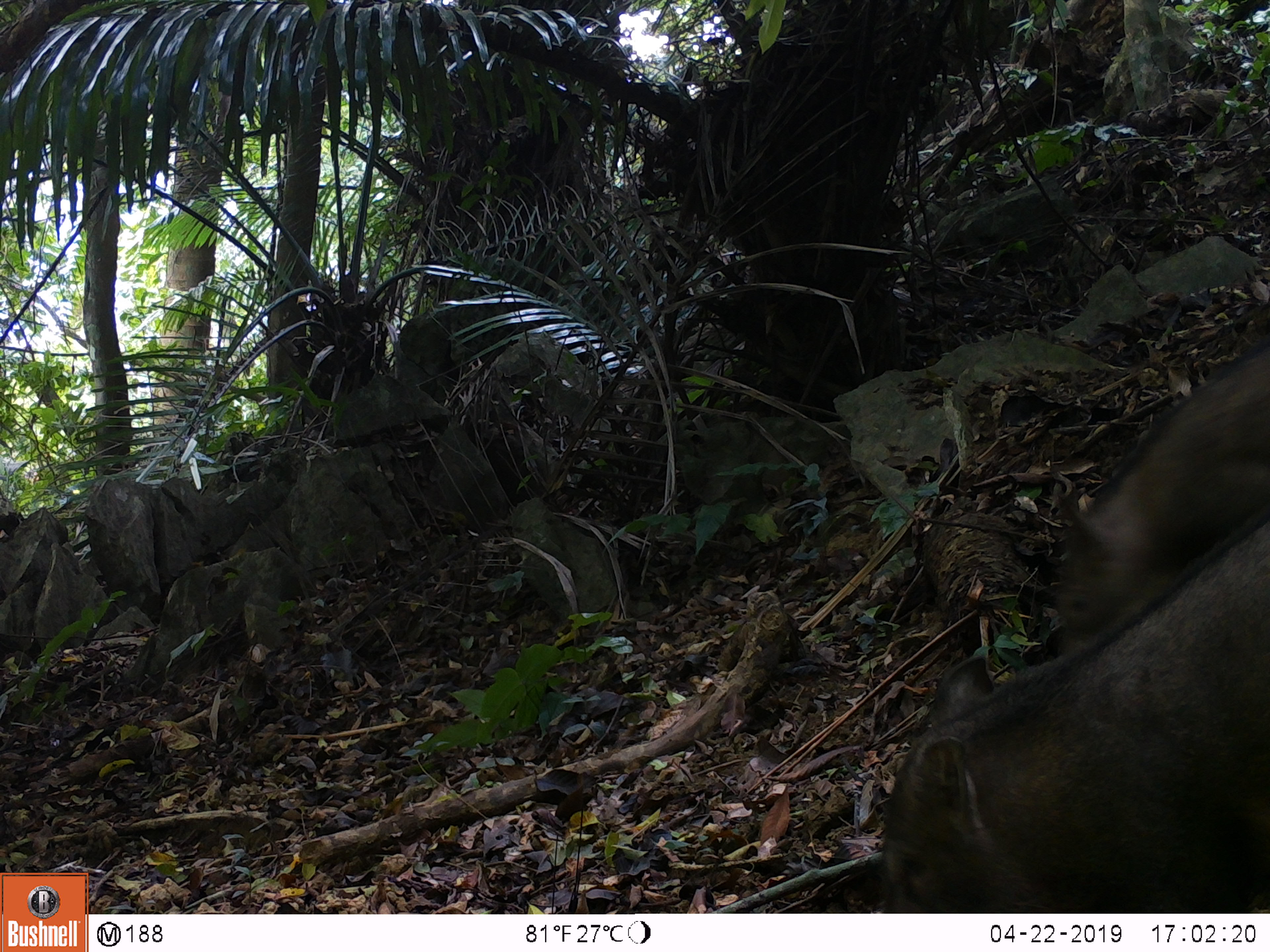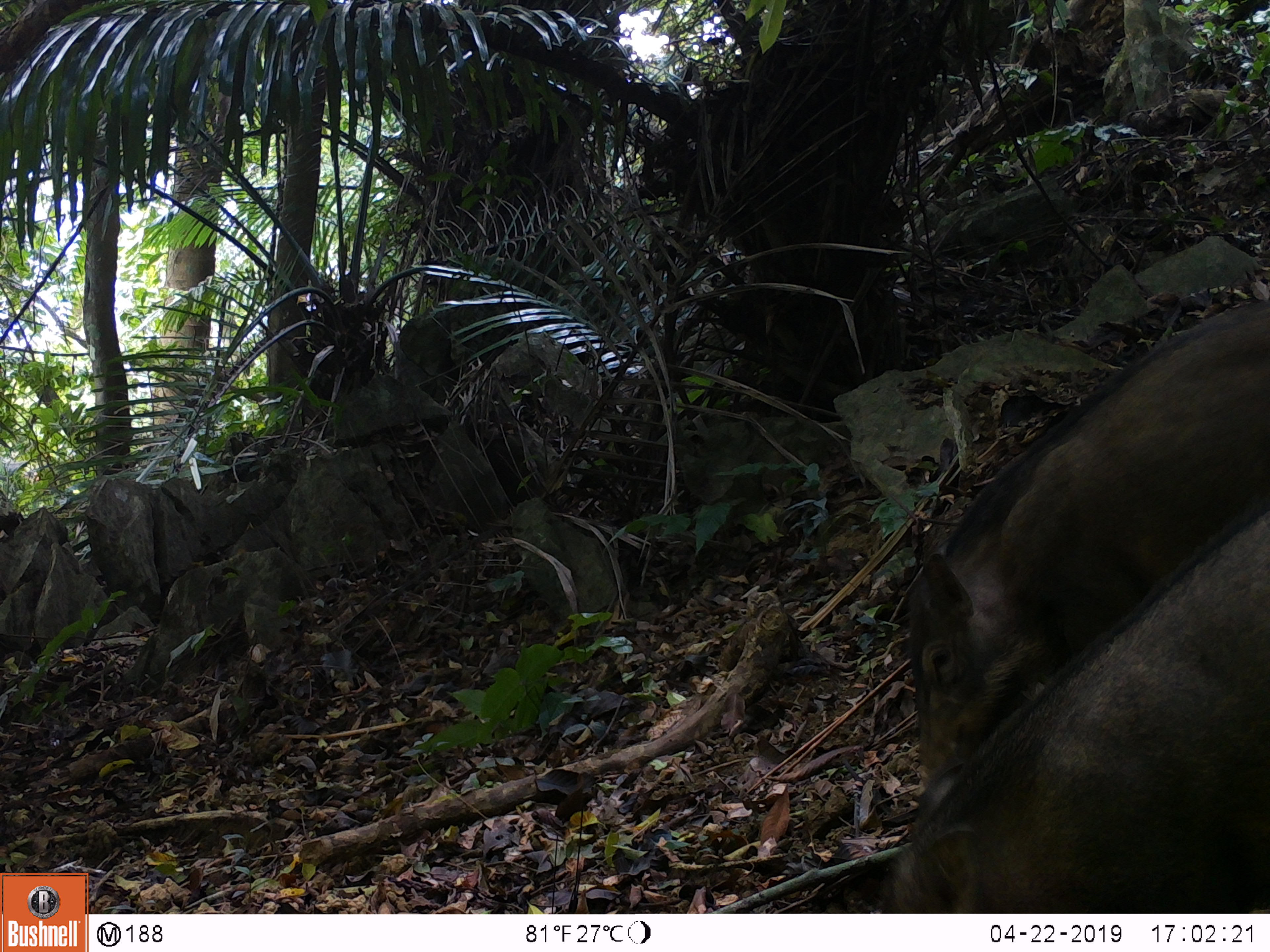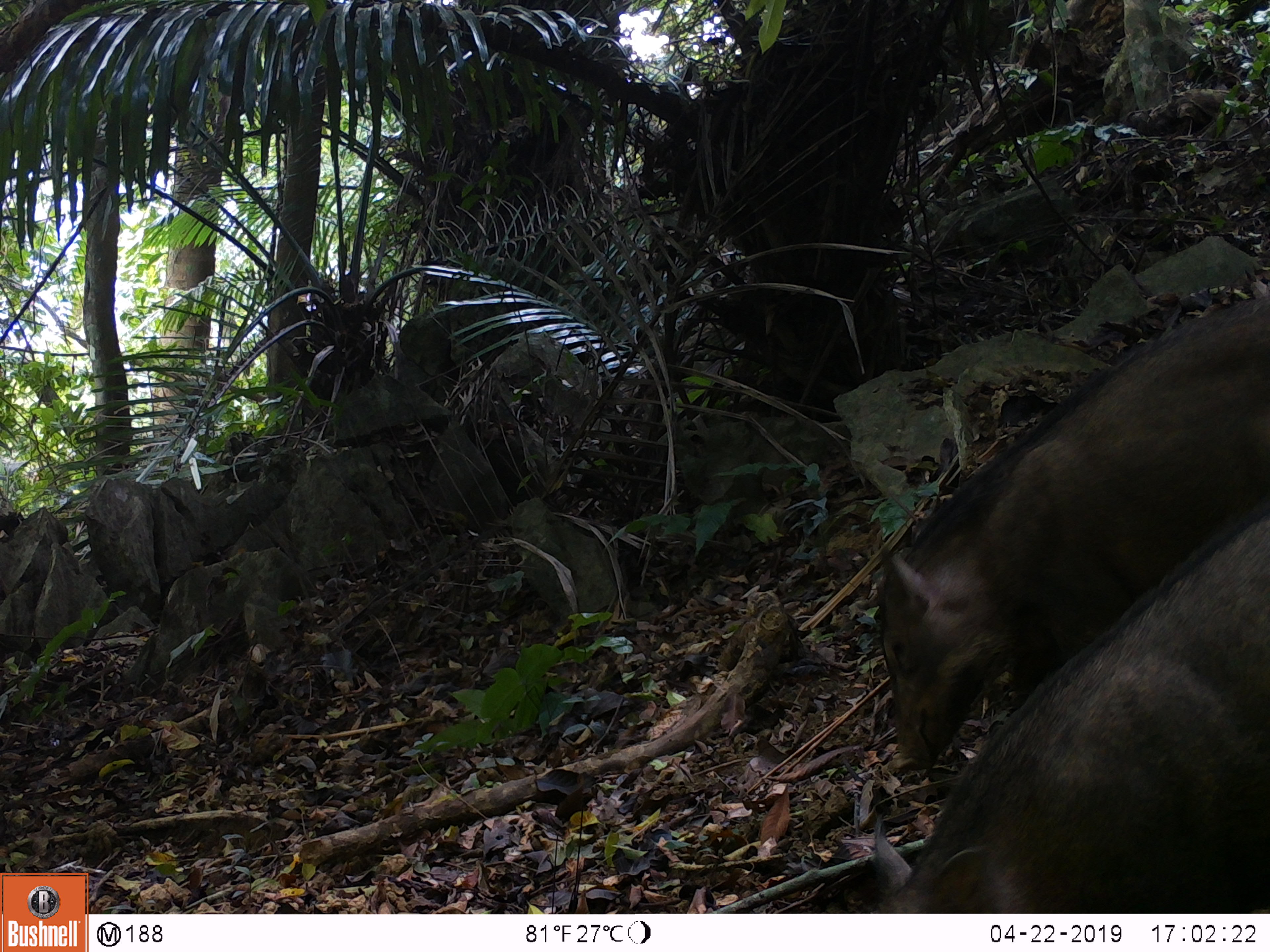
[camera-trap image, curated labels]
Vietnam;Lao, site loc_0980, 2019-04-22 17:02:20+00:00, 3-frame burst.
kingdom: Animalia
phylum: Chordata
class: Mammalia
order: Artiodactyla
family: Suidae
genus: Sus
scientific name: Sus scrofa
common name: eurasian wild pig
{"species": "eurasian wild pig (Sus scrofa)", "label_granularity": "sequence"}